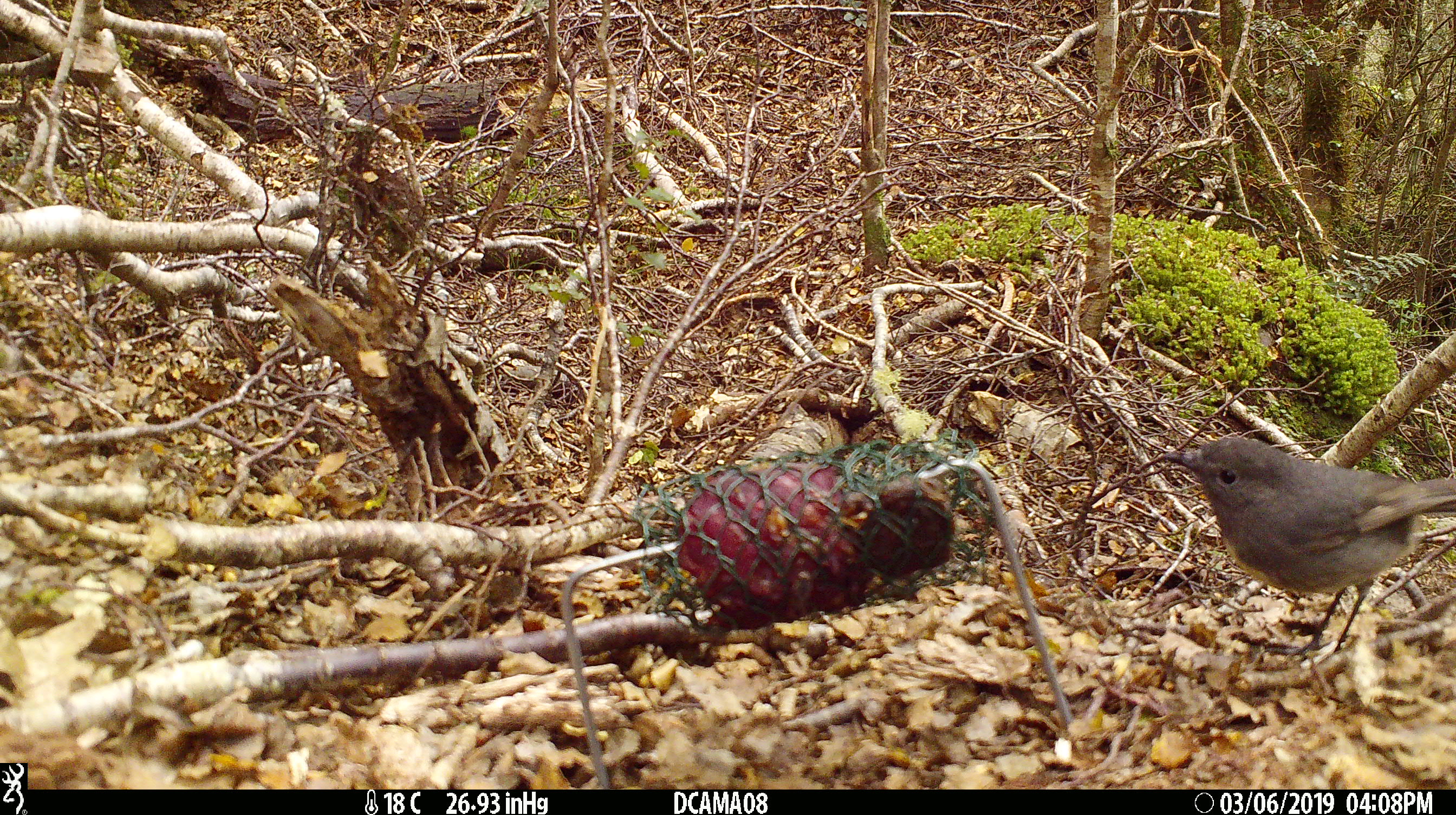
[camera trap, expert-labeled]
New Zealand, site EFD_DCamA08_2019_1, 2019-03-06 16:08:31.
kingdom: Animalia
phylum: Chordata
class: Aves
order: Passeriformes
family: Petroicidae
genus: Petroica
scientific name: Petroica australis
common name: new zealand robin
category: robin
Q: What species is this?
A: Robin (new zealand robin) (Petroica australis).